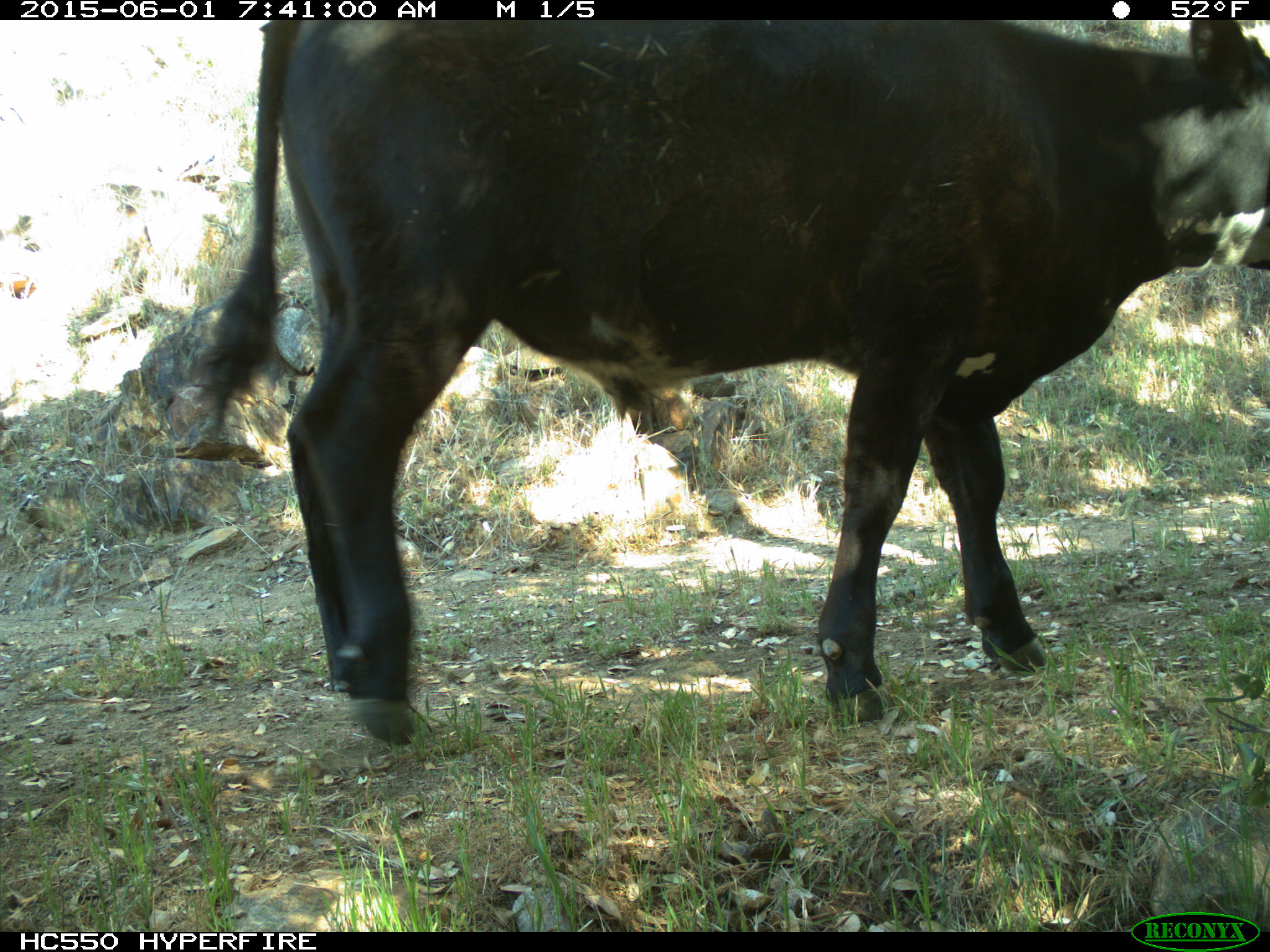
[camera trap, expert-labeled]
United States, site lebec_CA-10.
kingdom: Animalia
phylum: Chordata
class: Mammalia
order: Artiodactyla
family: Bovidae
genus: Bos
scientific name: Bos taurus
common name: domestic cow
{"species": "Bos taurus (domestic cow)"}